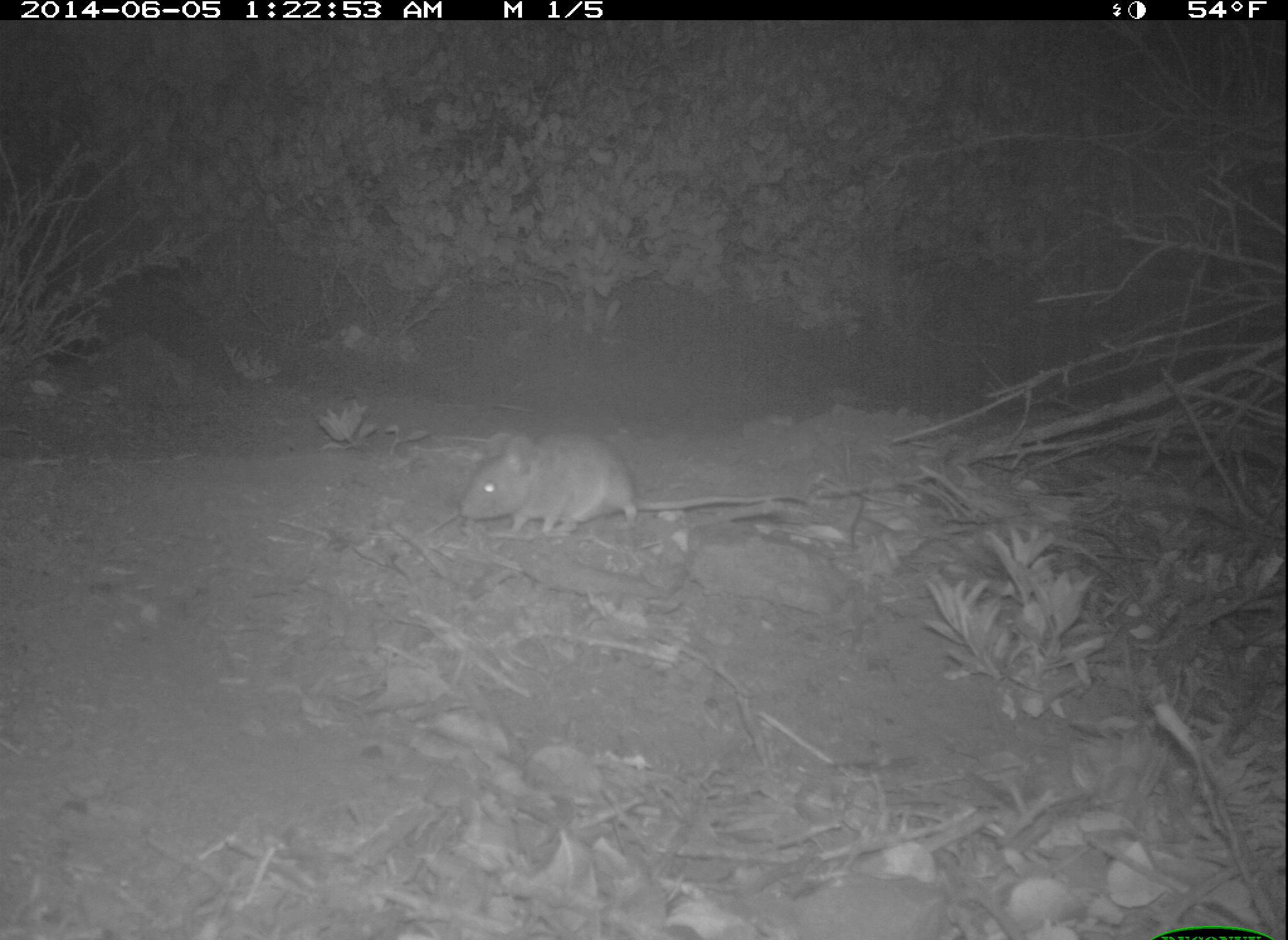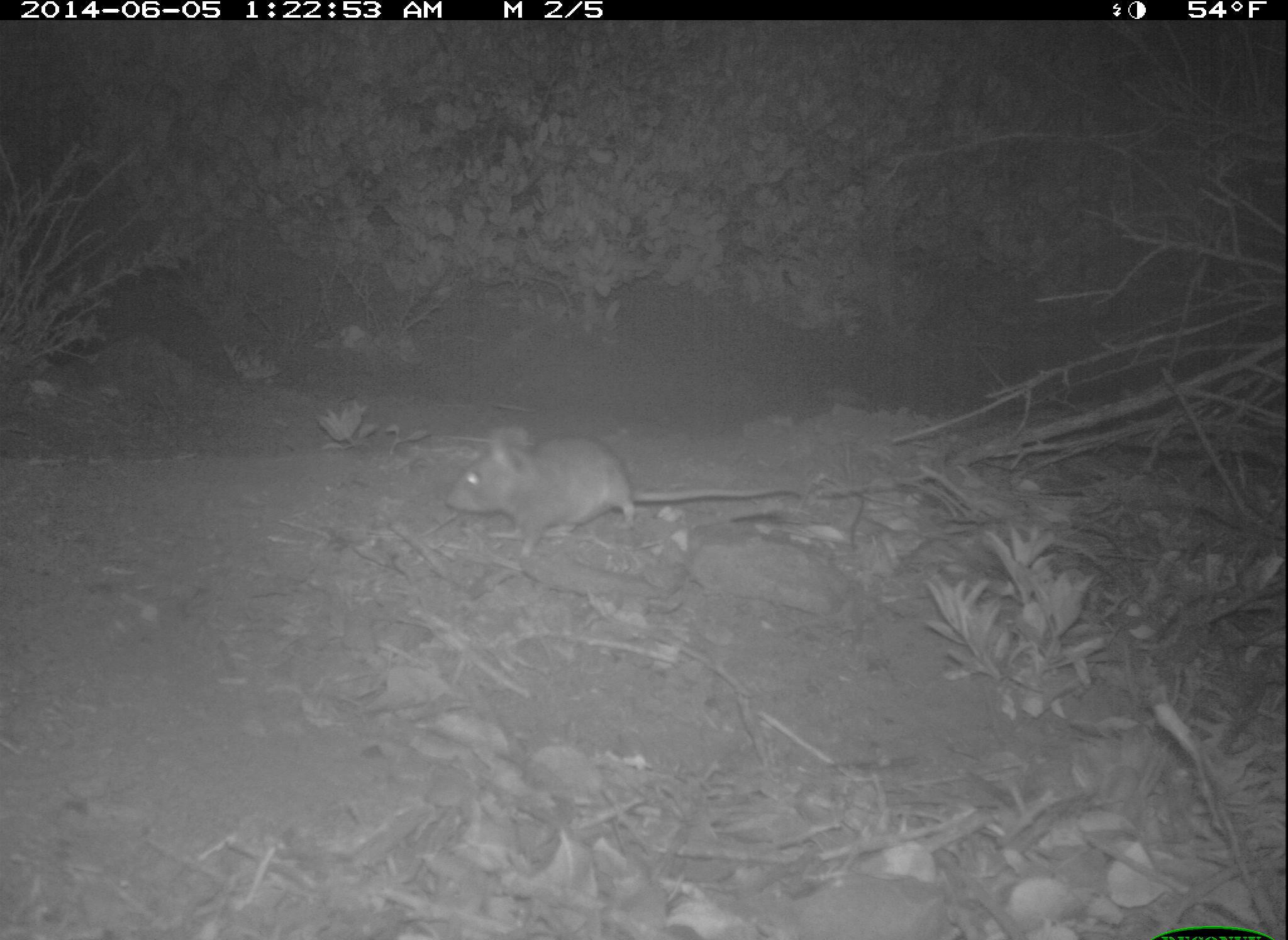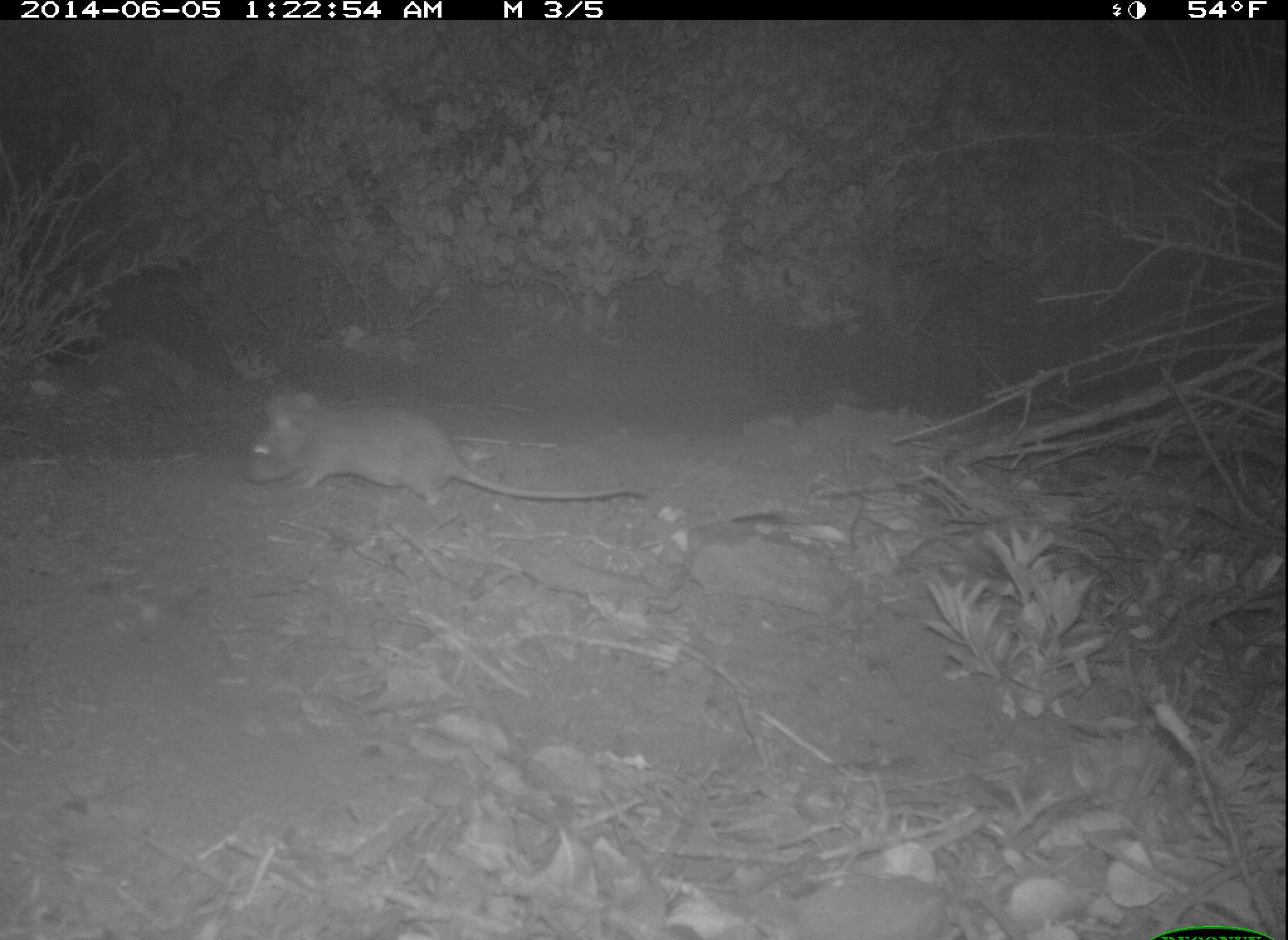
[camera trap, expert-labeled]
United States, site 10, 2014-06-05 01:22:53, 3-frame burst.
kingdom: Animalia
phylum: Chordata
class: Mammalia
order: Rodentia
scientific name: Rodentia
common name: rodent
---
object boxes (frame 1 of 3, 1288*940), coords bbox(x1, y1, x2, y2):
rodent: bbox(462, 431, 805, 533)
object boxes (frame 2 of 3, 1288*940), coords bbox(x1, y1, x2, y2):
rodent: bbox(446, 425, 806, 558)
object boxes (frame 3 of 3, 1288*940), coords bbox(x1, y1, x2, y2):
rodent: bbox(244, 392, 656, 505)